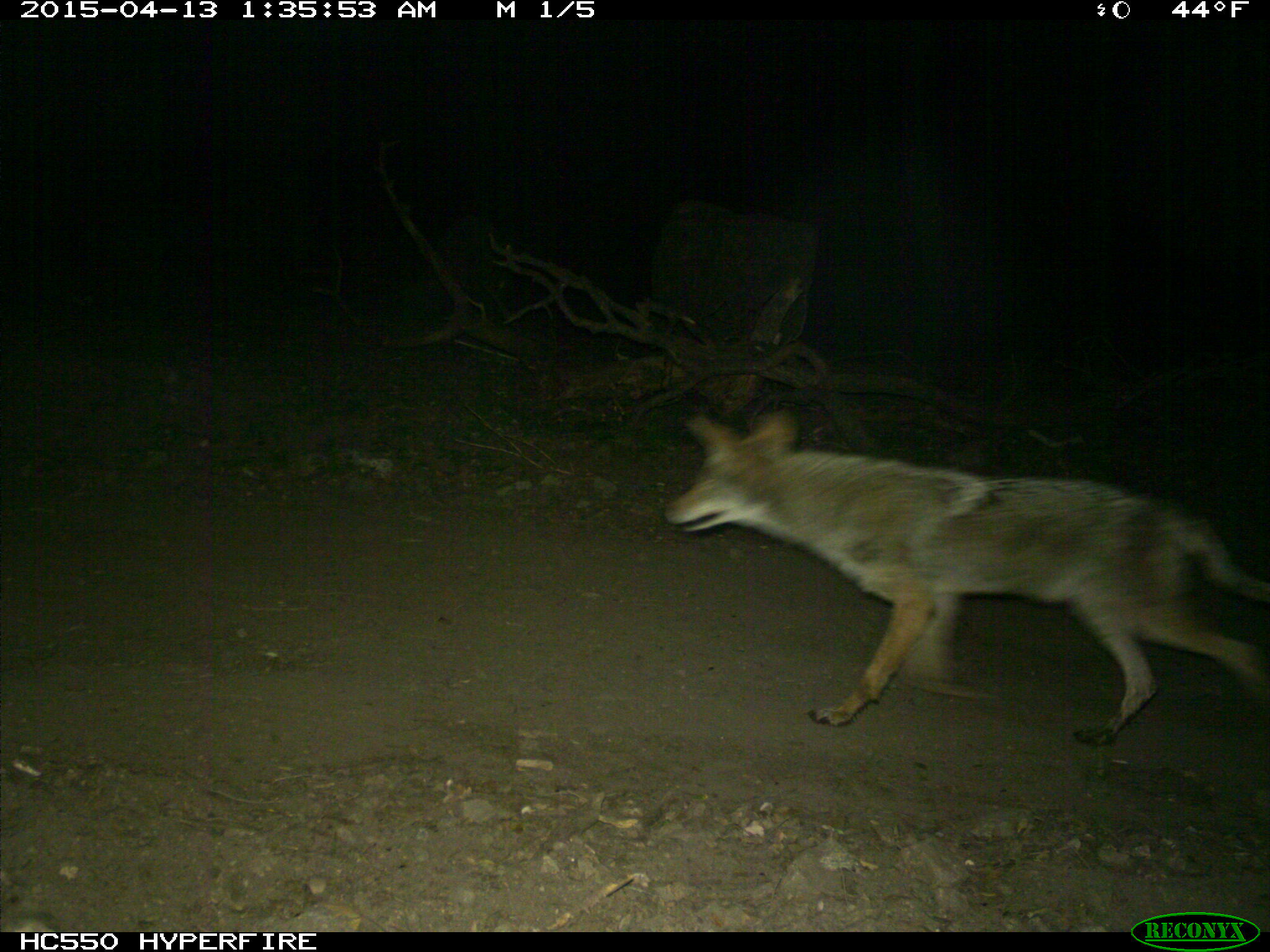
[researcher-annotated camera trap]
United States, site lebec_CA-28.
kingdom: Animalia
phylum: Chordata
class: Mammalia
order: Carnivora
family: Canidae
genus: Canis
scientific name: Canis latrans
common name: coyote